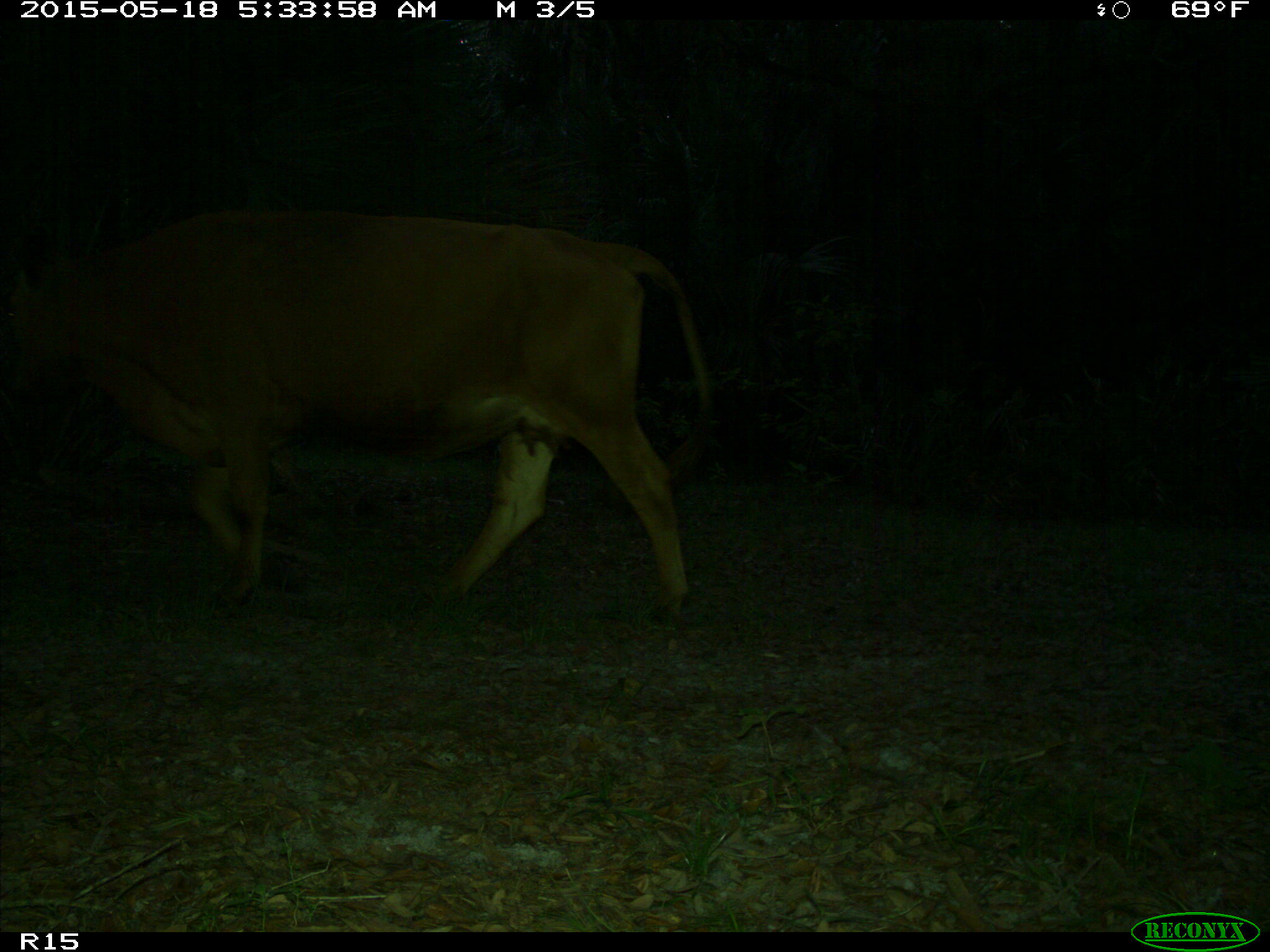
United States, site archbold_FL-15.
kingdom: Animalia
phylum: Chordata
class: Mammalia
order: Artiodactyla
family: Bovidae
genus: Bos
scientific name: Bos taurus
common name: domestic cow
Bos taurus (domestic cow).